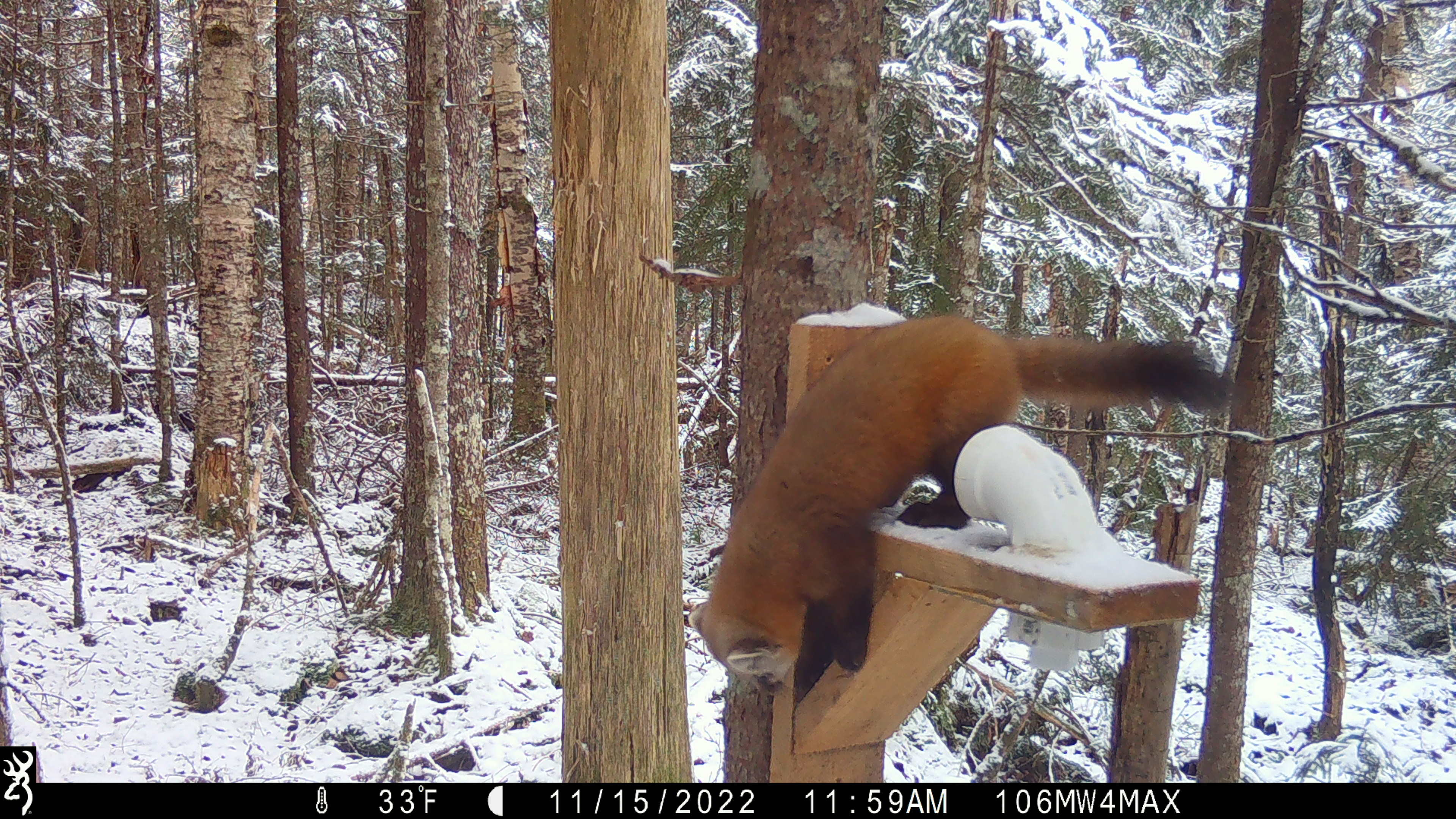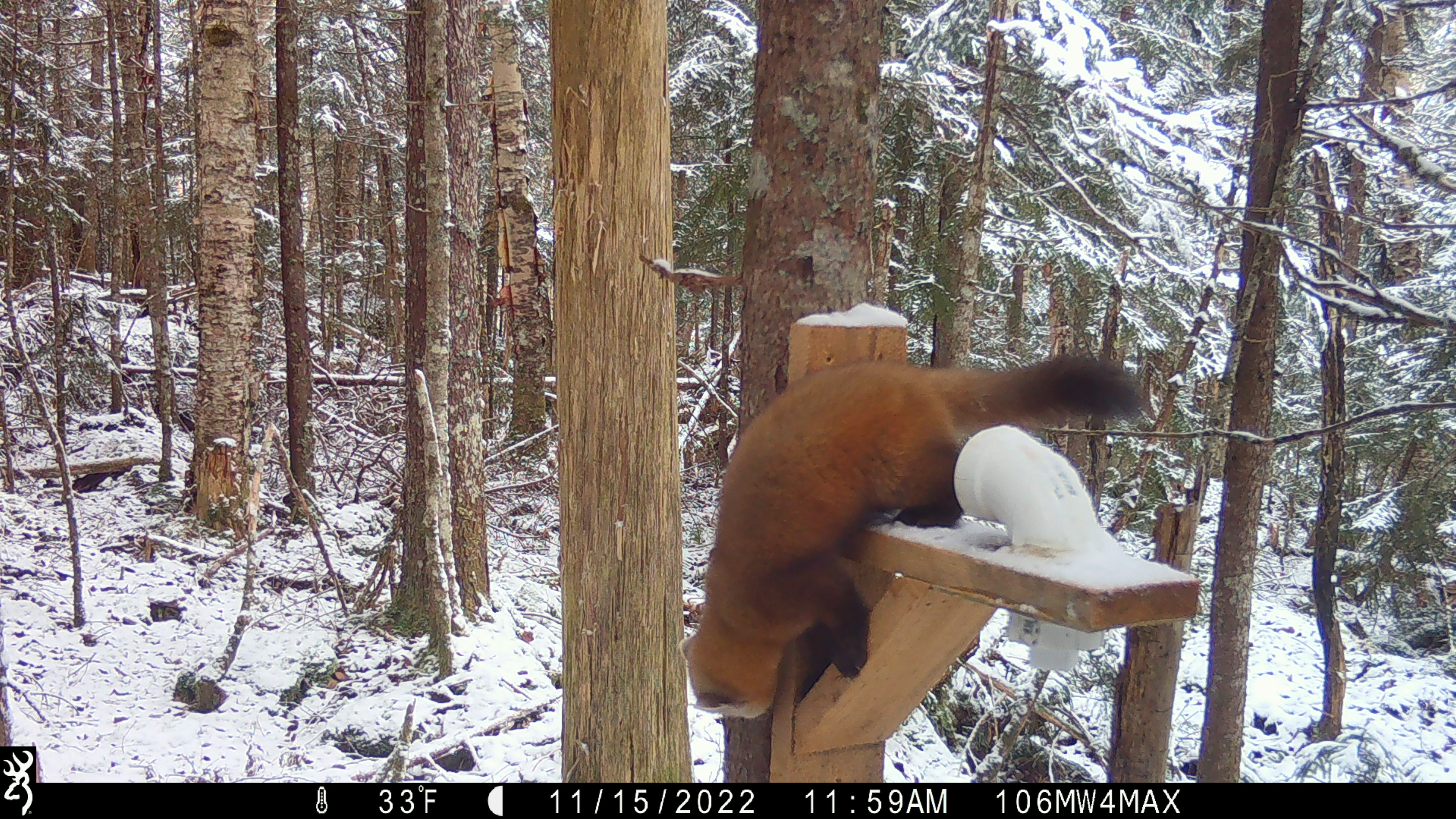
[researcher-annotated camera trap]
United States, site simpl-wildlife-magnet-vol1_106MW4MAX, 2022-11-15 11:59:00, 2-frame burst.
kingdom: Animalia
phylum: Chordata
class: Mammalia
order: Carnivora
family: Mustelidae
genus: Martes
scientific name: Martes americana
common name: american marten